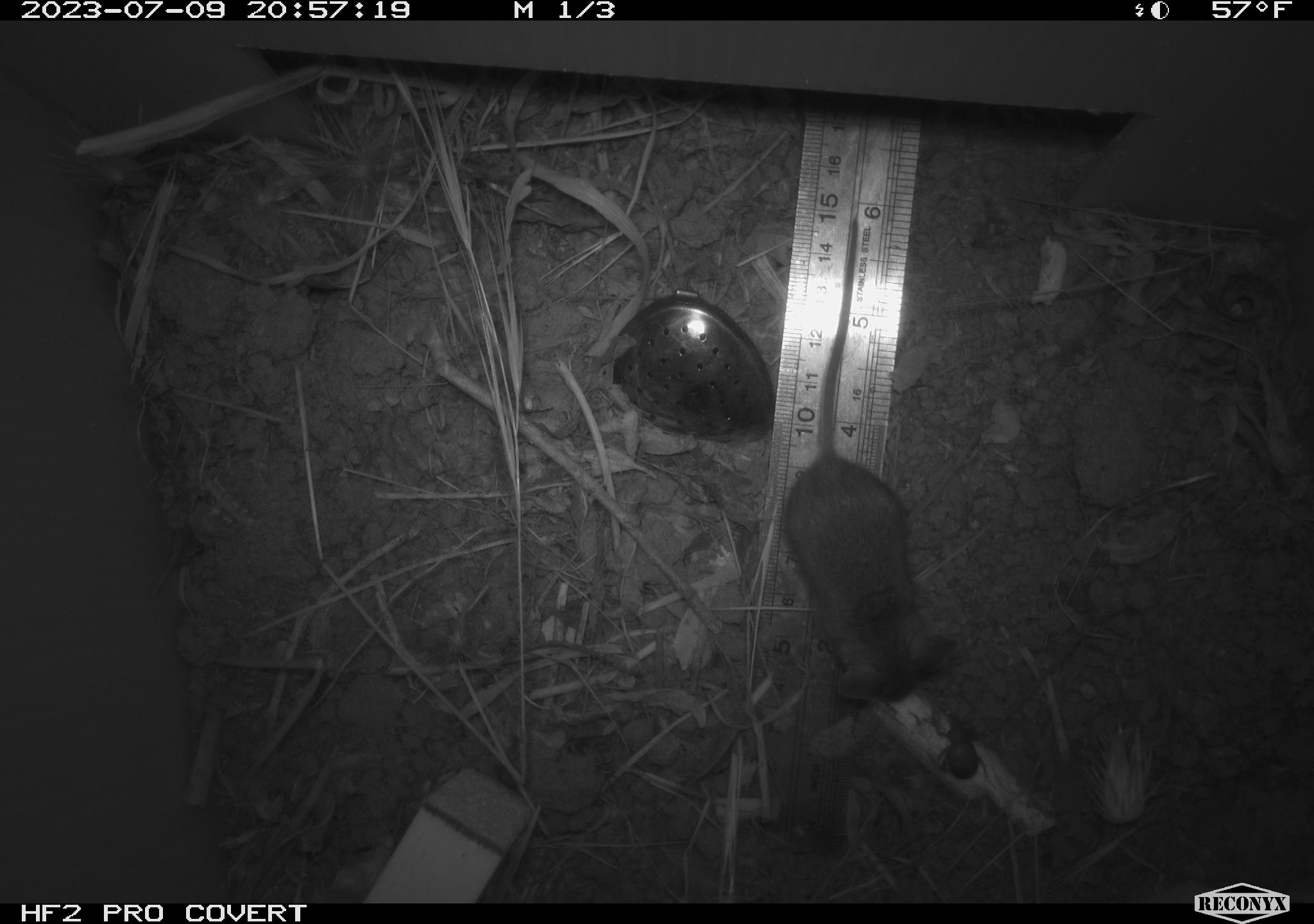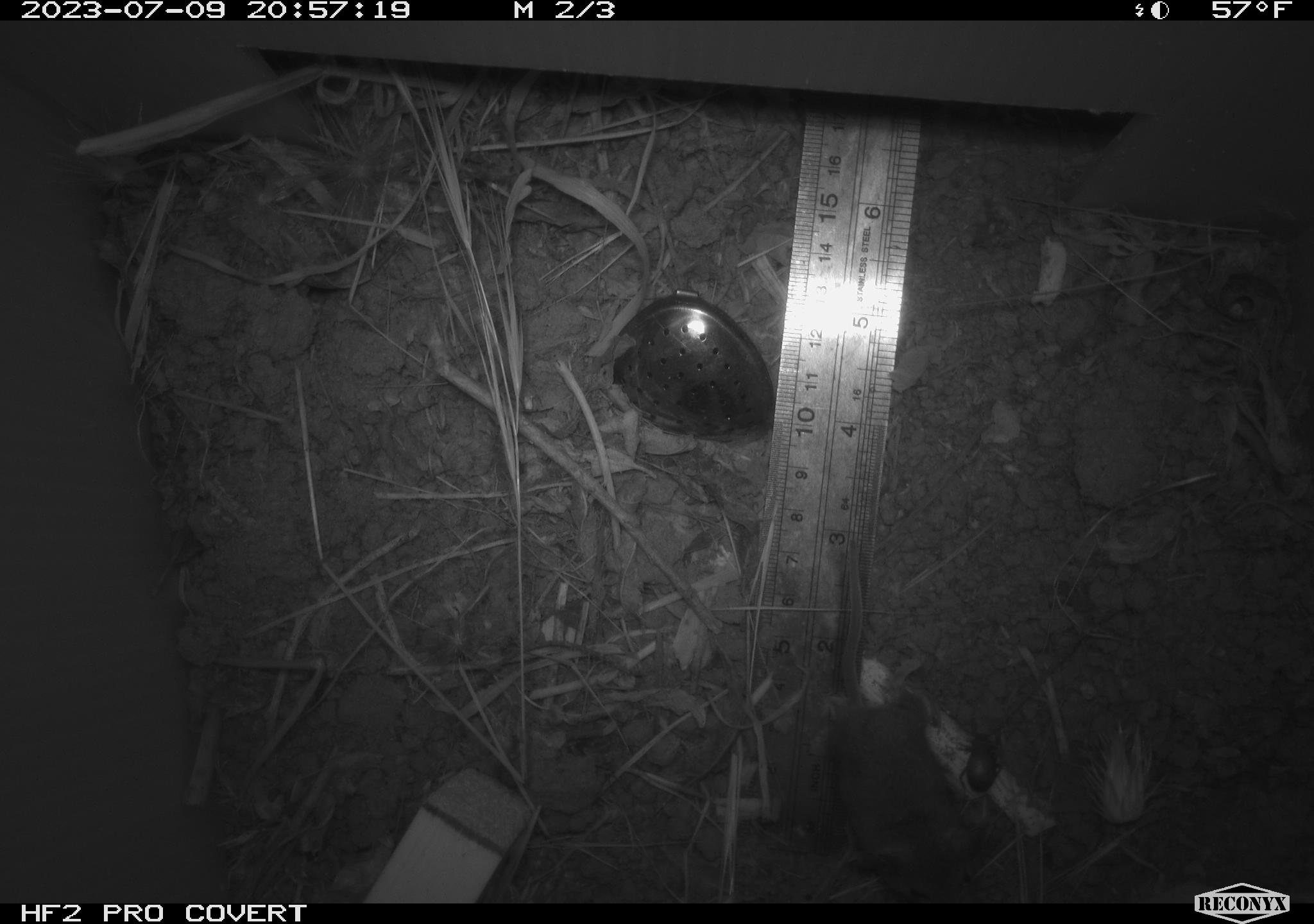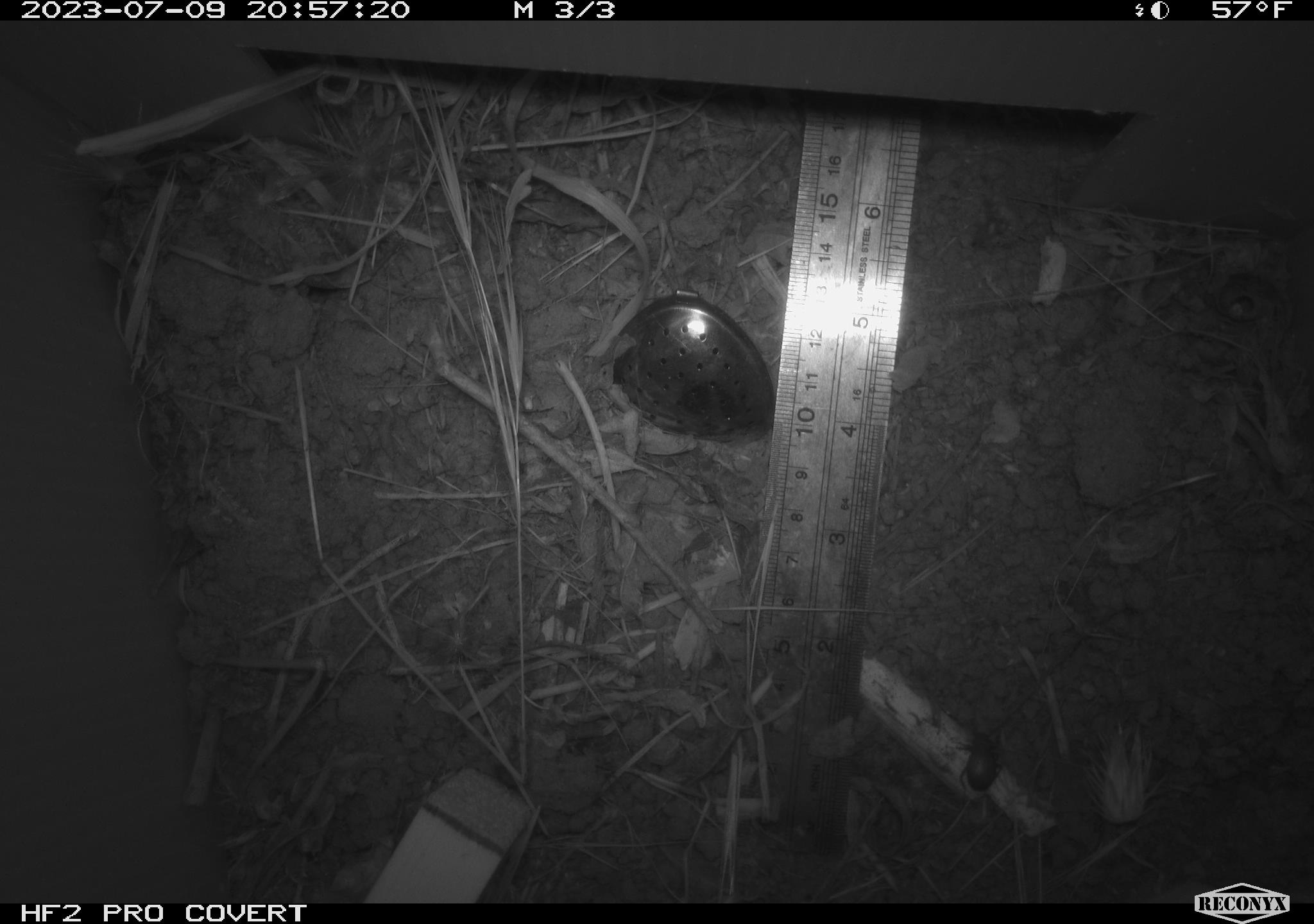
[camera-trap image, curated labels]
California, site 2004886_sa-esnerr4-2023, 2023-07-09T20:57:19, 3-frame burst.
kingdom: Animalia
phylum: Chordata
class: Mammalia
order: Rodentia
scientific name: Rodentia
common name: mouse species